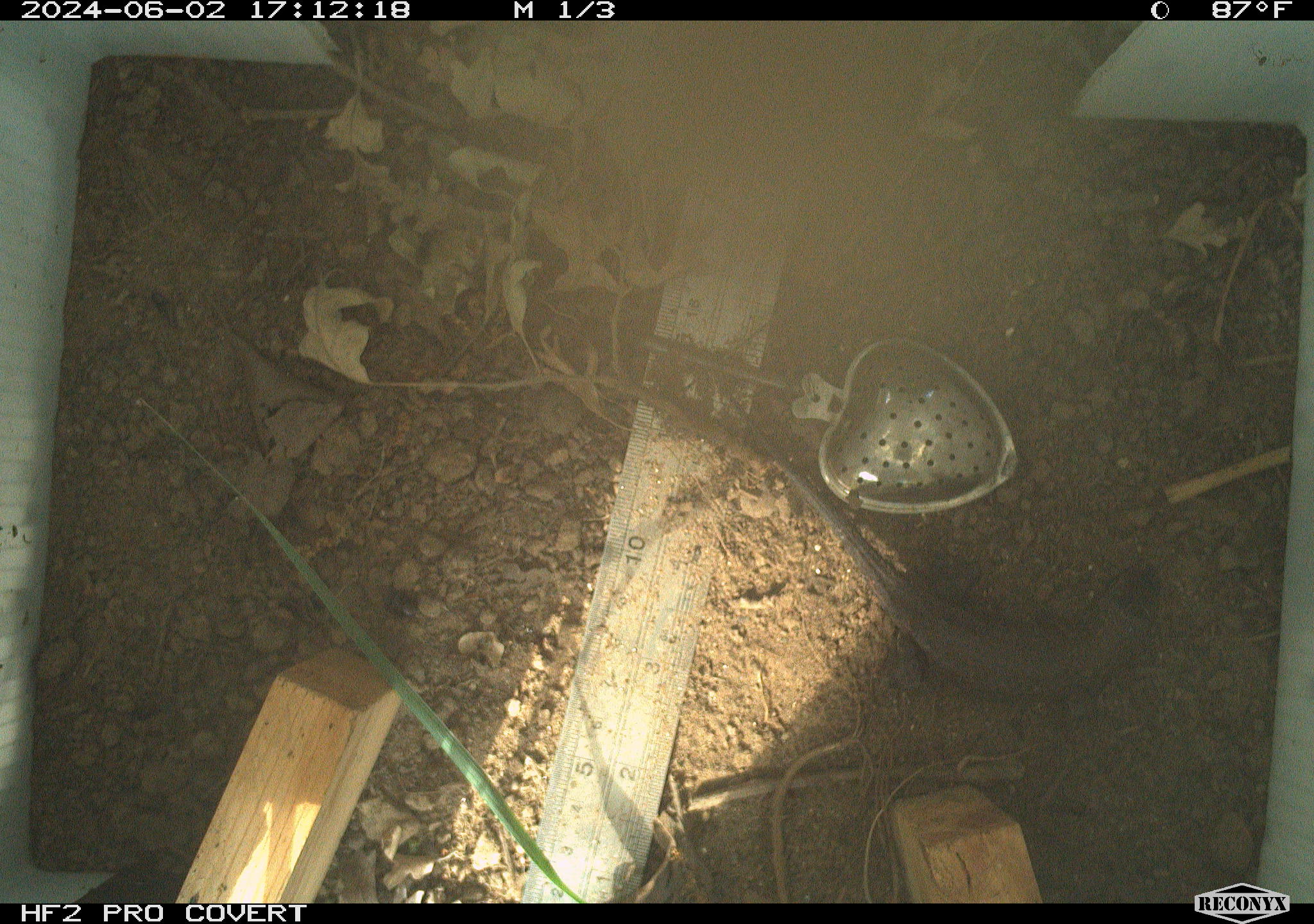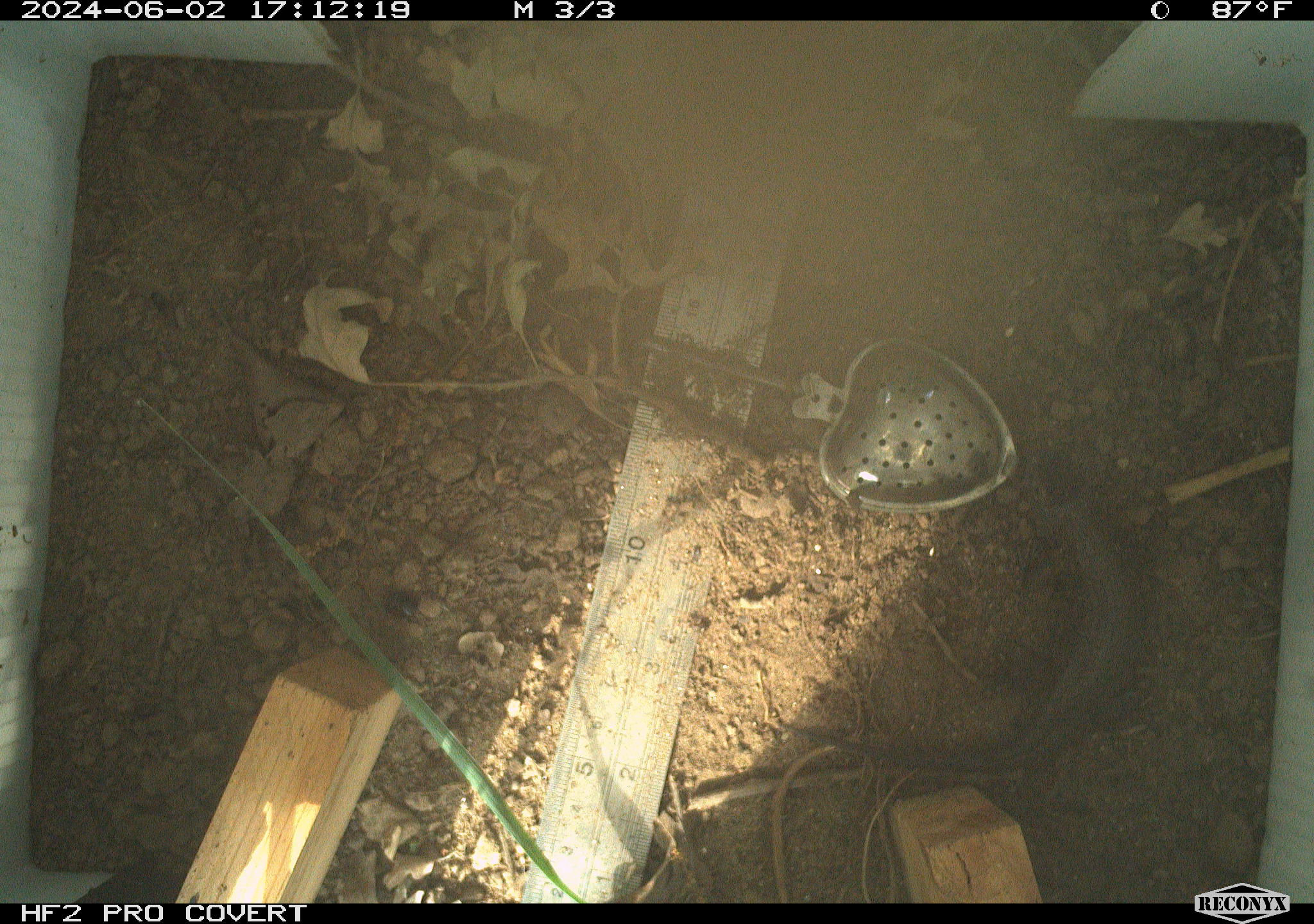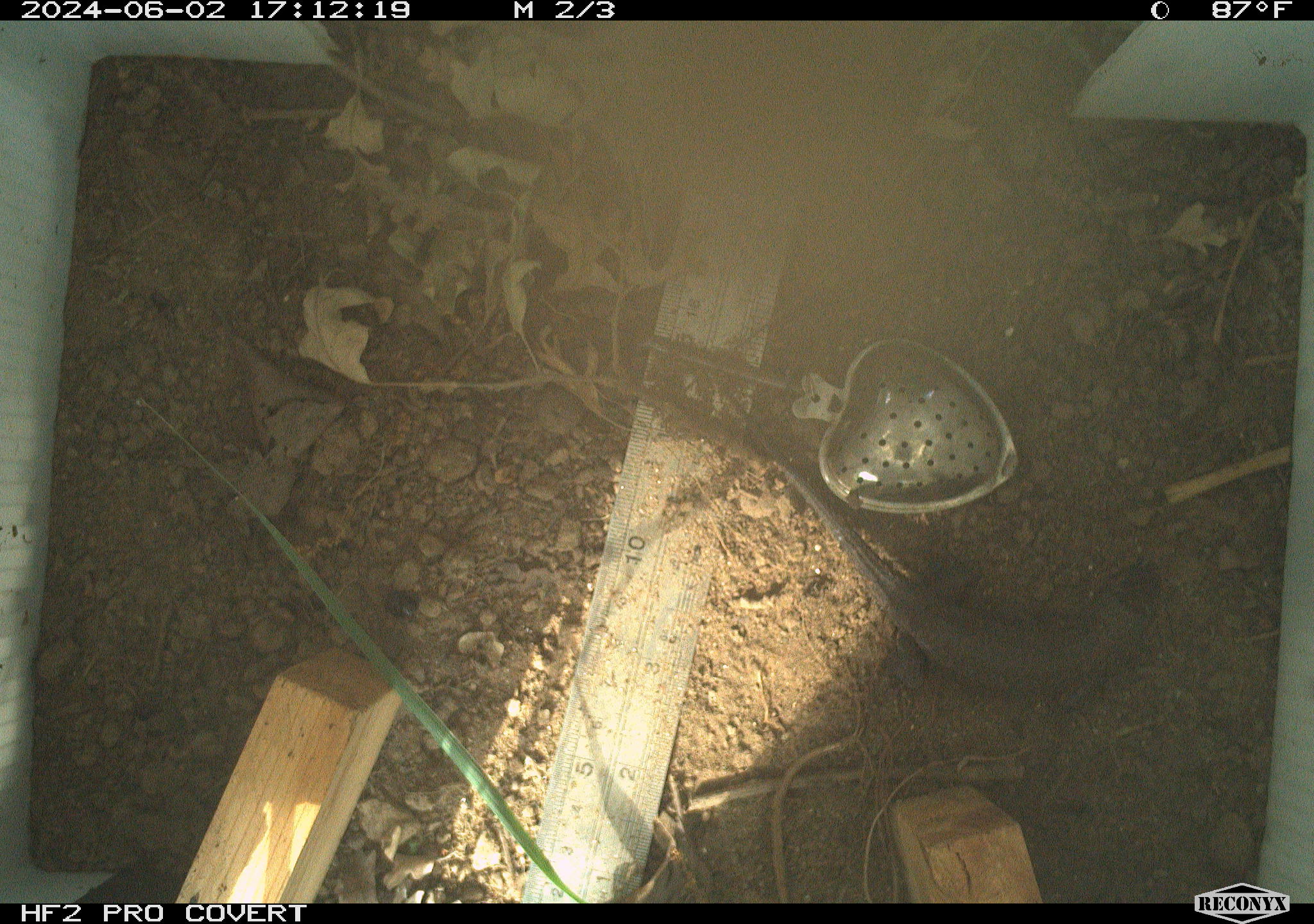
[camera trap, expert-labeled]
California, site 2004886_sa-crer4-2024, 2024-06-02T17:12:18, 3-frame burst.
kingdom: Animalia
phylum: Chordata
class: Reptilia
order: Squamata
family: Phrynosomatidae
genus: Sceloporus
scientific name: Sceloporus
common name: spiny lizards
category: sceloporus species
Sceloporus species (spiny lizards) (Sceloporus).